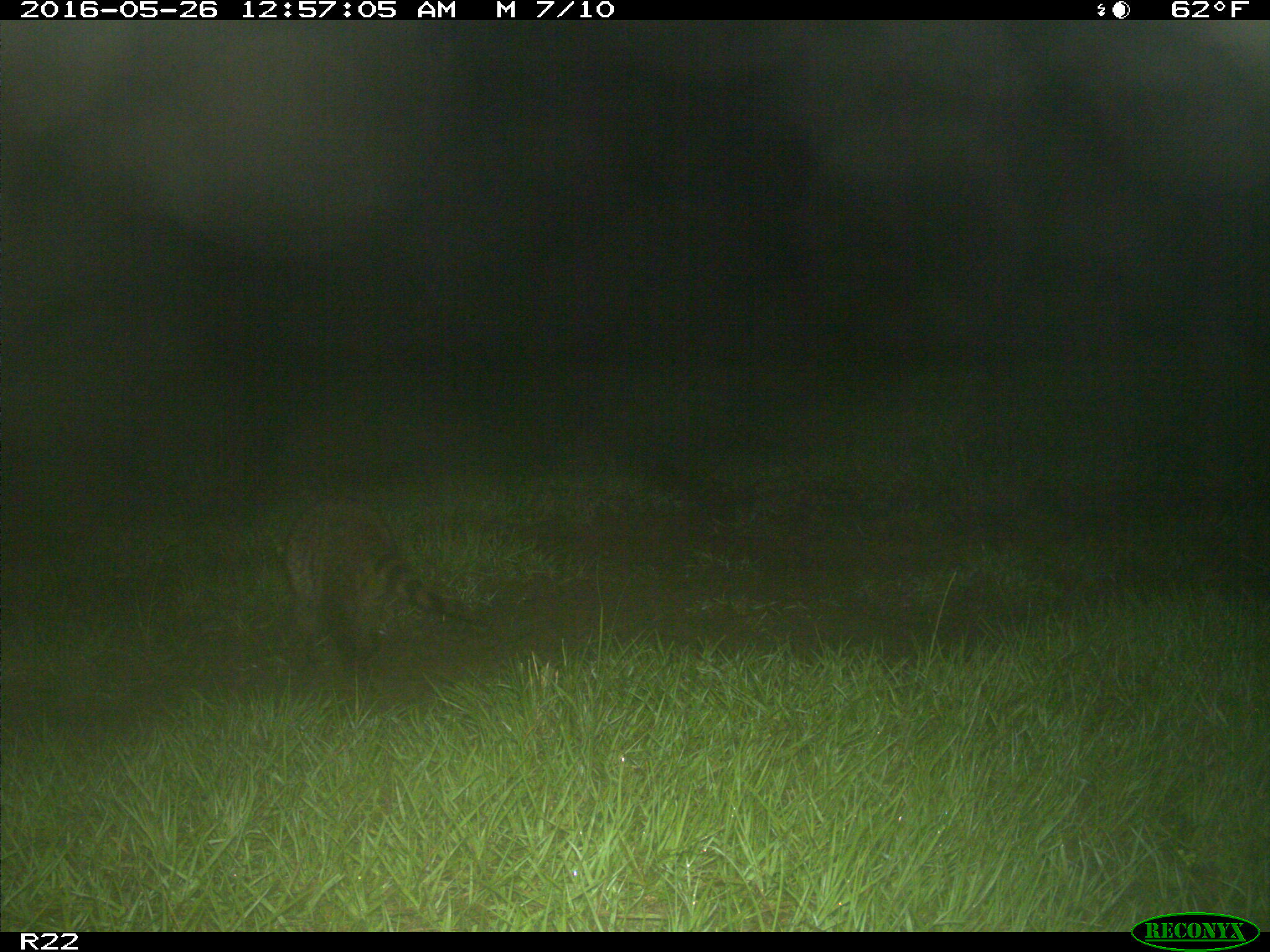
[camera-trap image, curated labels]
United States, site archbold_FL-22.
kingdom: Animalia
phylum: Chordata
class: Mammalia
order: Carnivora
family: Procyonidae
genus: Procyon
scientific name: Procyon lotor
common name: common raccoon